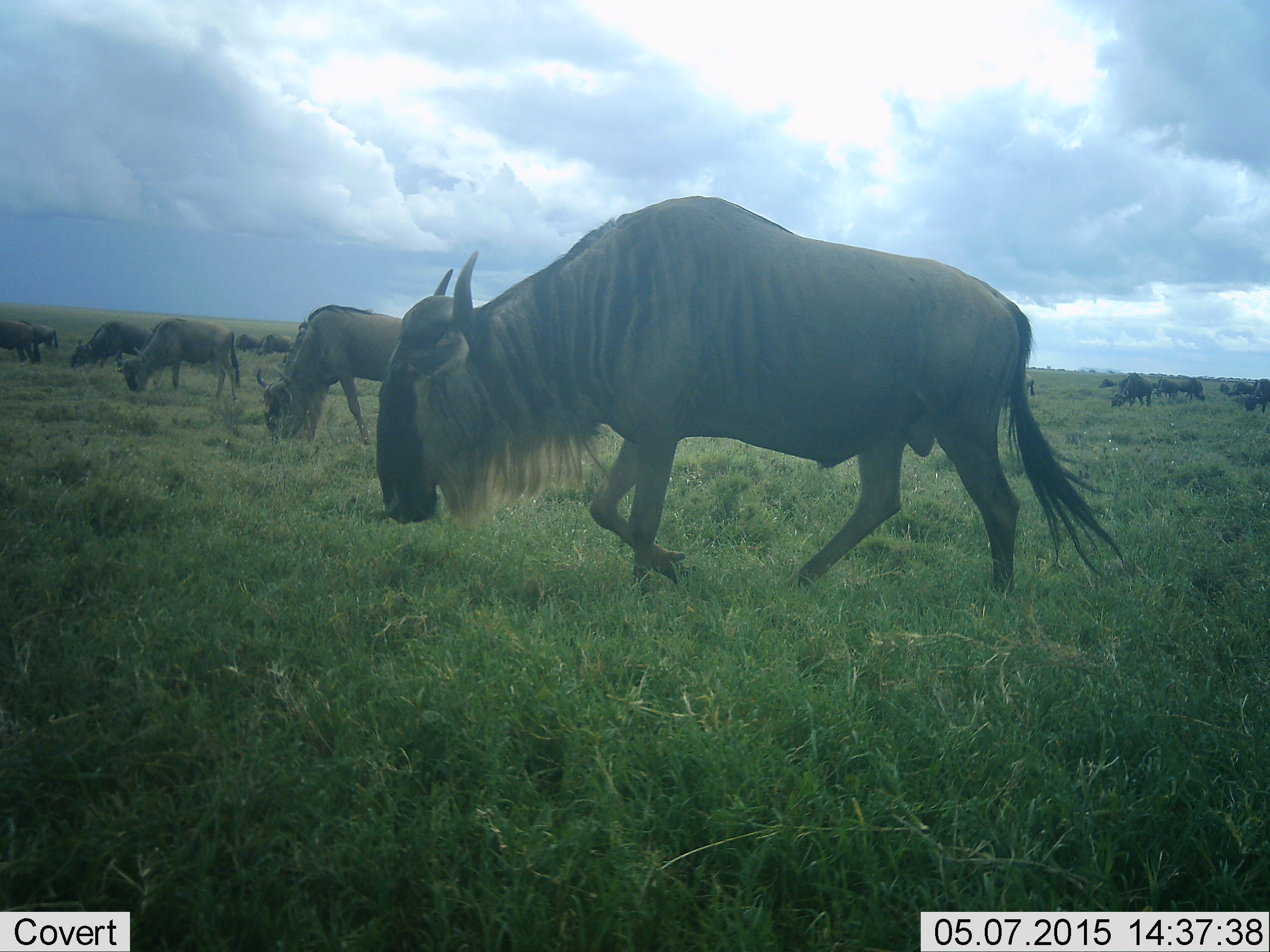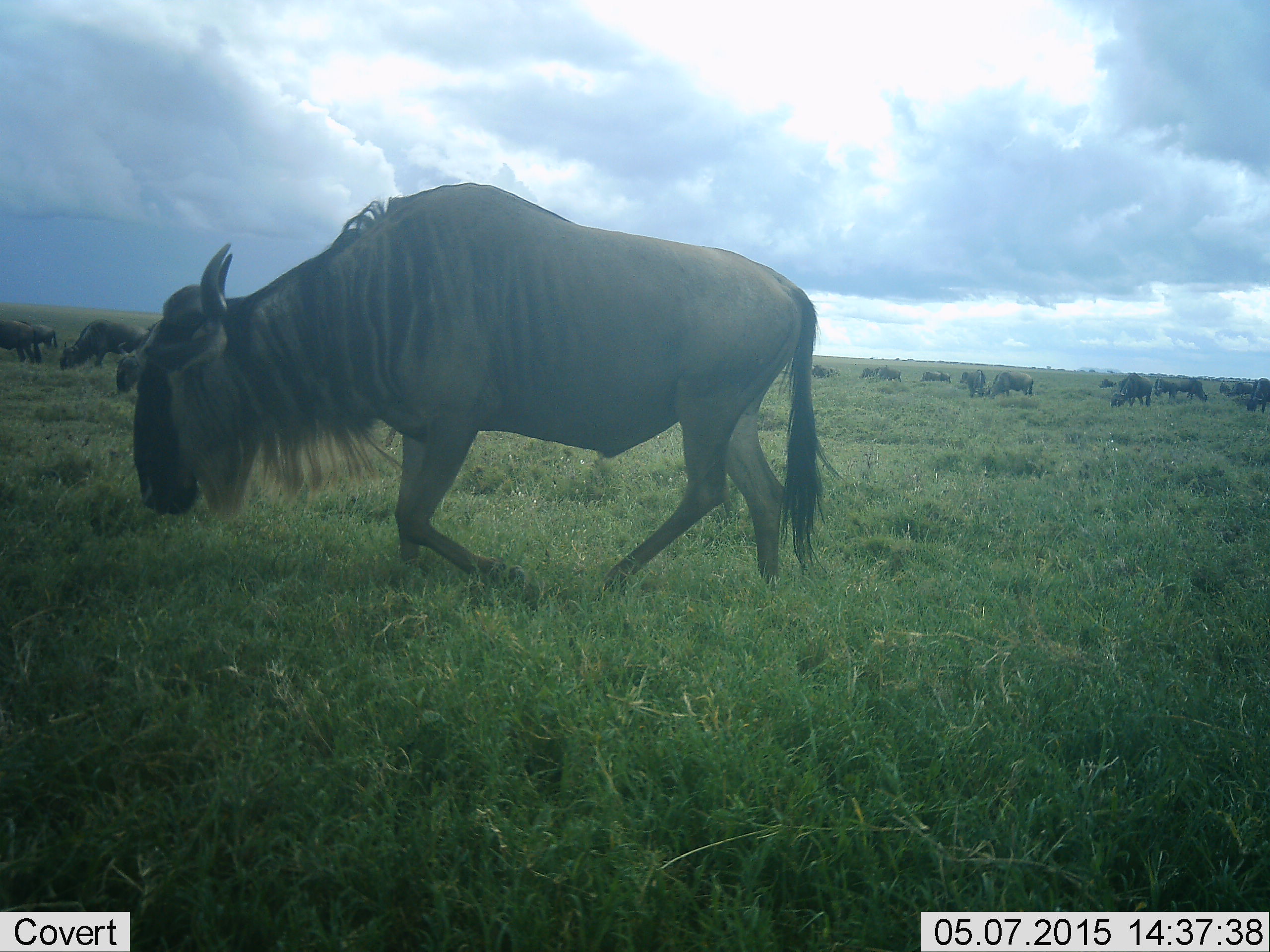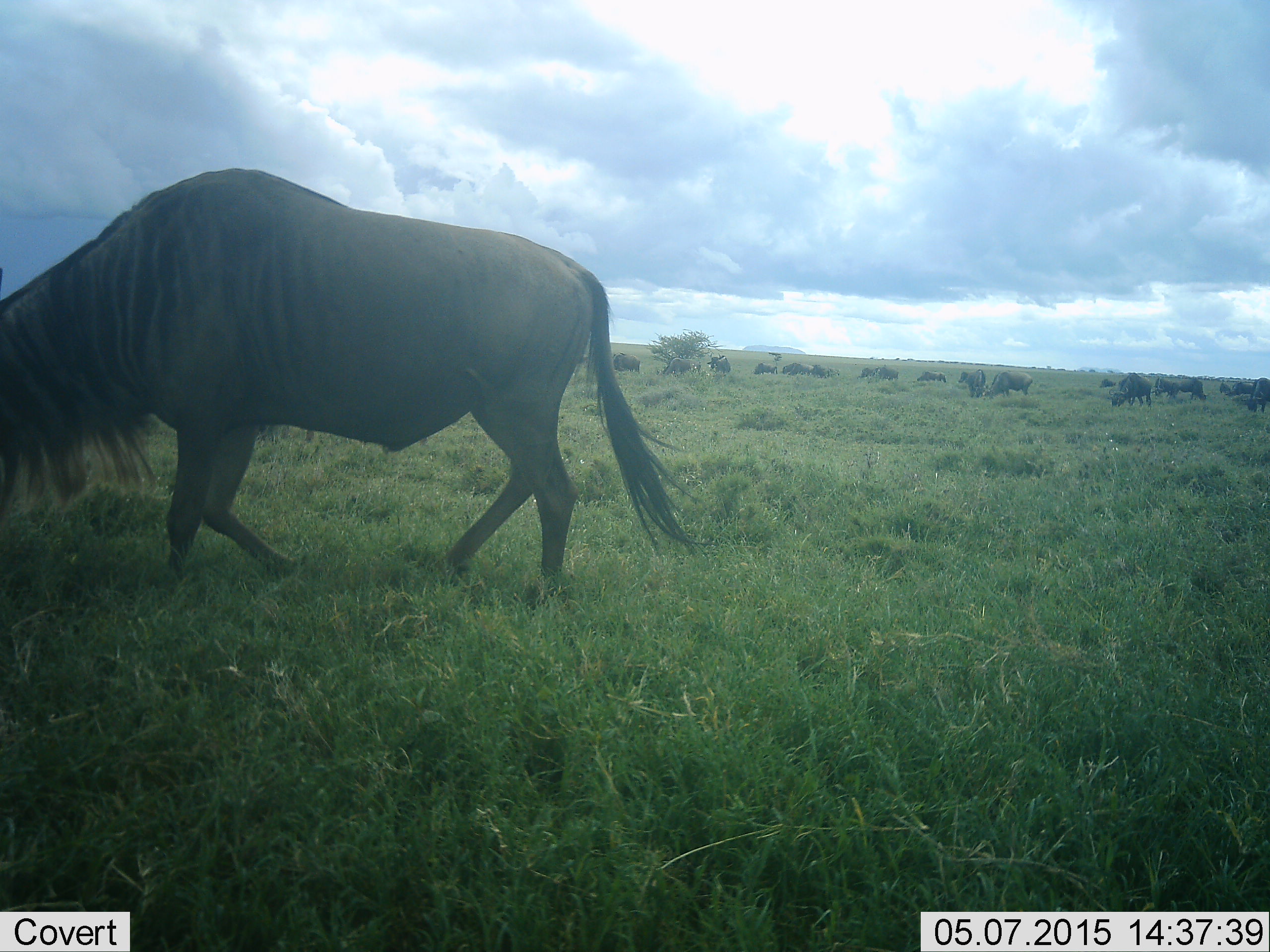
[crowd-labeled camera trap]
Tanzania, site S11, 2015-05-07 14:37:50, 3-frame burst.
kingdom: Animalia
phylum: Chordata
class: Mammalia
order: Artiodactyla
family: Bovidae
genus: Connochaetes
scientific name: Connochaetes taurinus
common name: blue wildebeest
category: wildebeest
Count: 11-50.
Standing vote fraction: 50%.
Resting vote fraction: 0%.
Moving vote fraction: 90%.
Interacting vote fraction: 10%.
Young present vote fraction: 0%.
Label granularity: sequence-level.